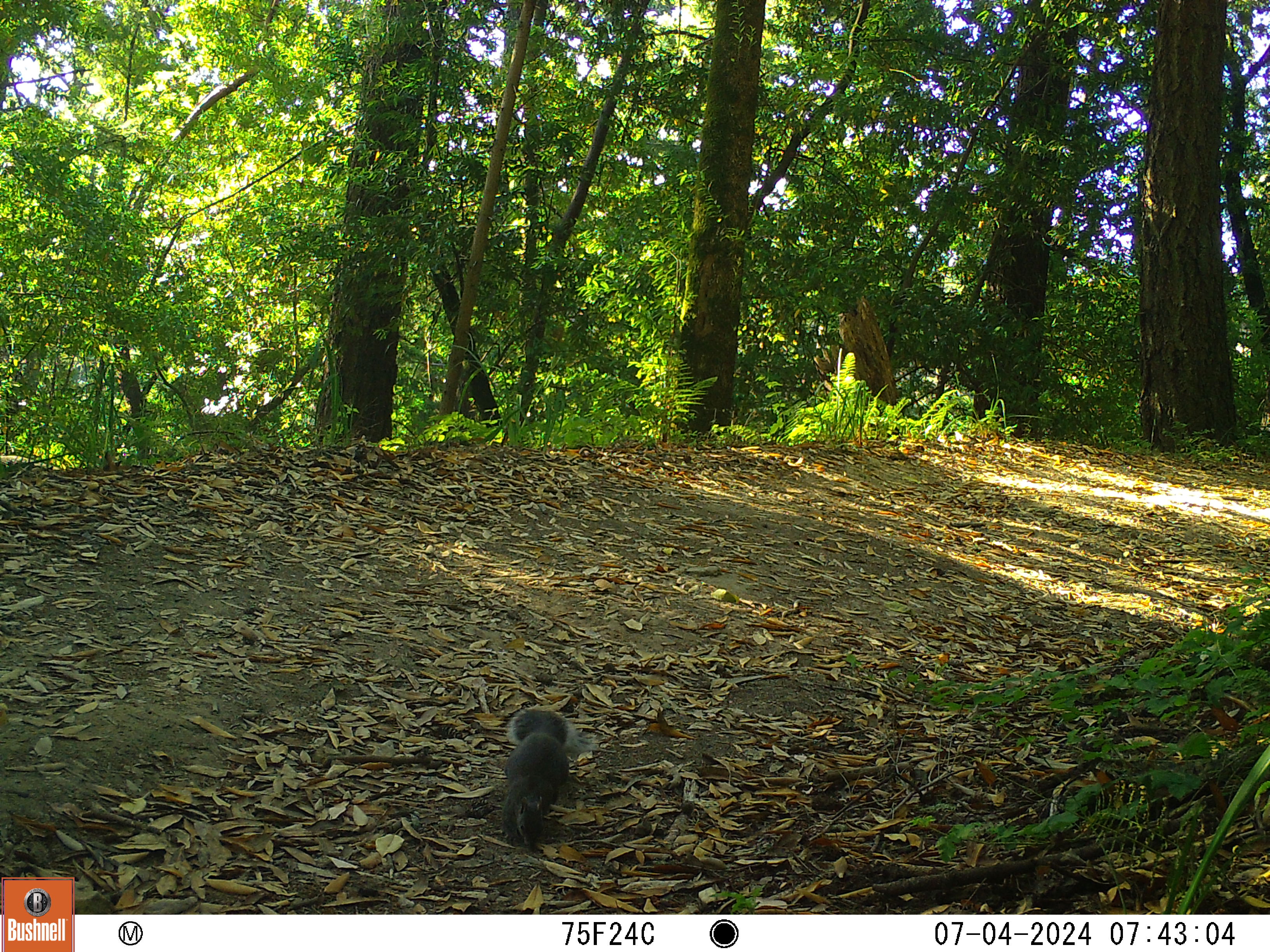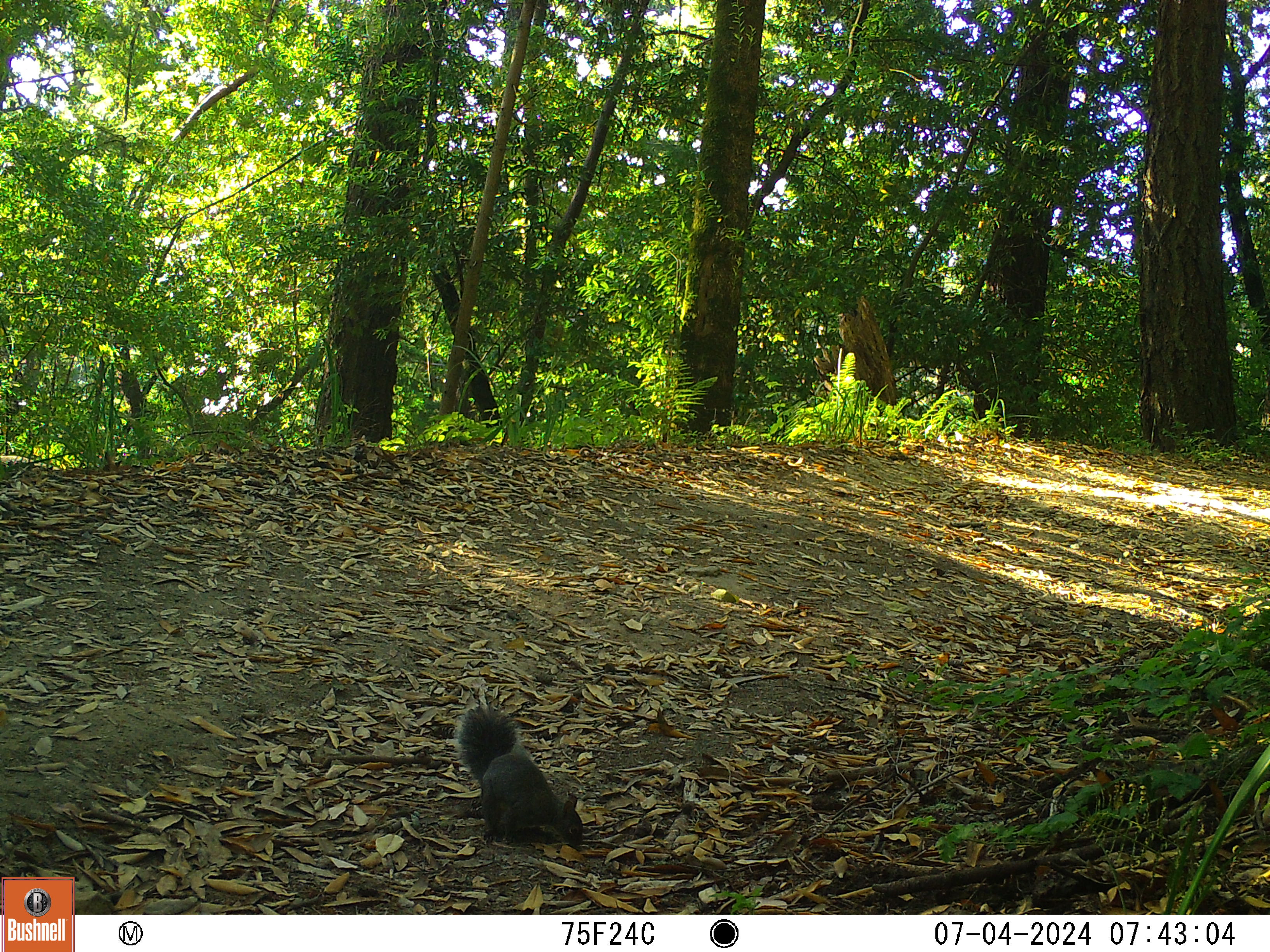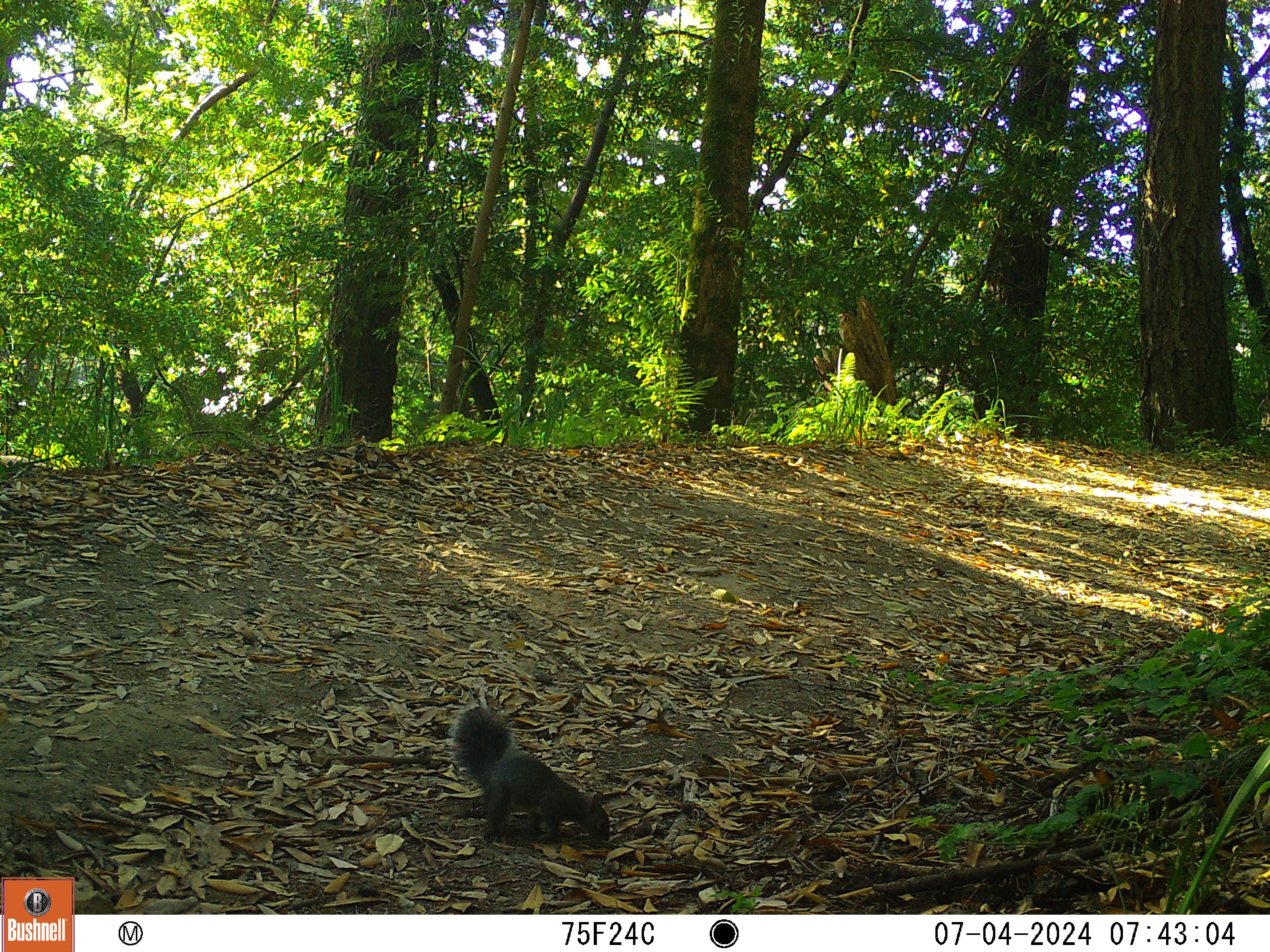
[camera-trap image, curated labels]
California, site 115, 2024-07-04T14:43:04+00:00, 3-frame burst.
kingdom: Animalia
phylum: Chordata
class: Mammalia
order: Rodentia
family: Sciuridae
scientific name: Sciuridae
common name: squirrel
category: unknown squirrel